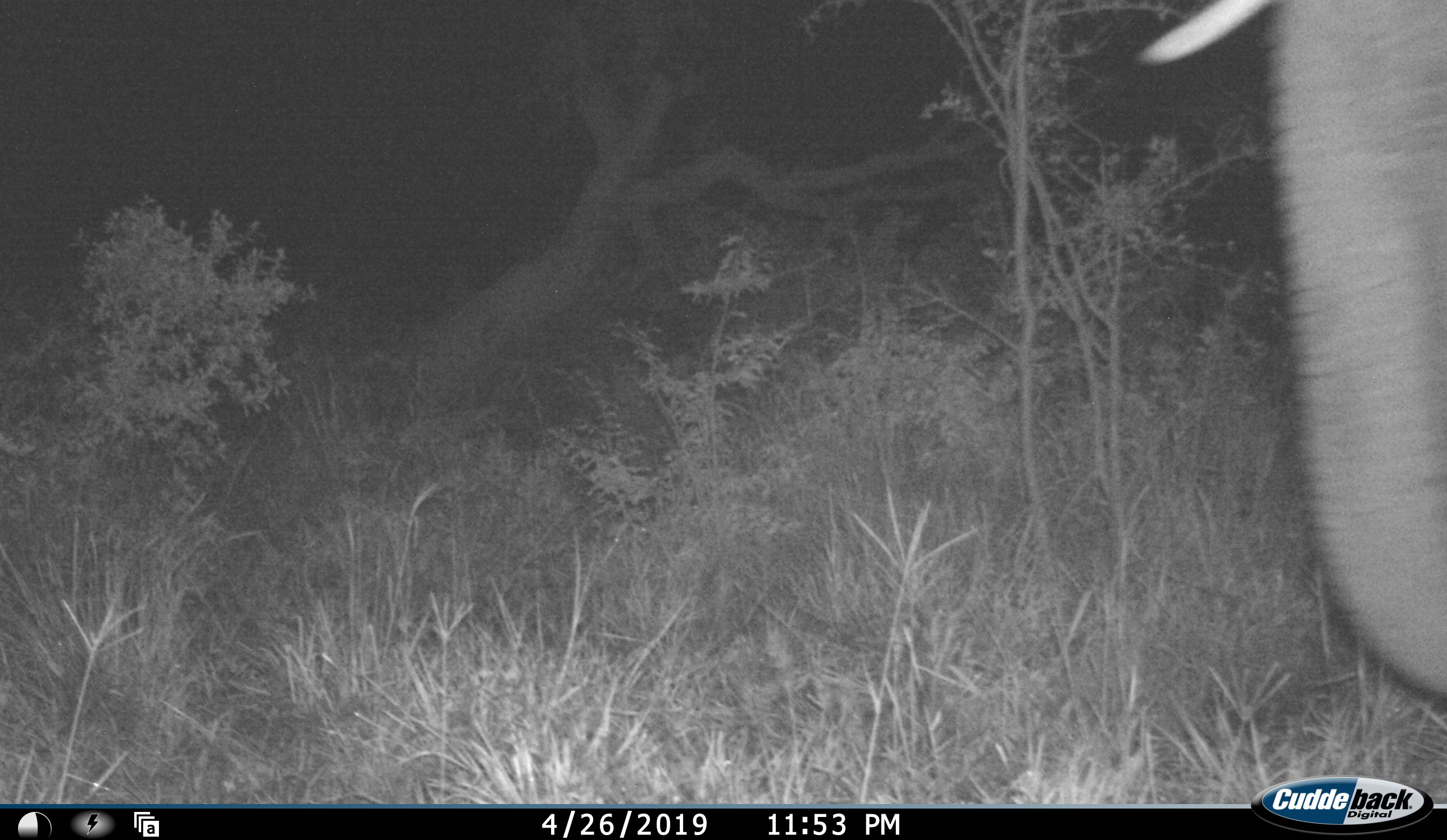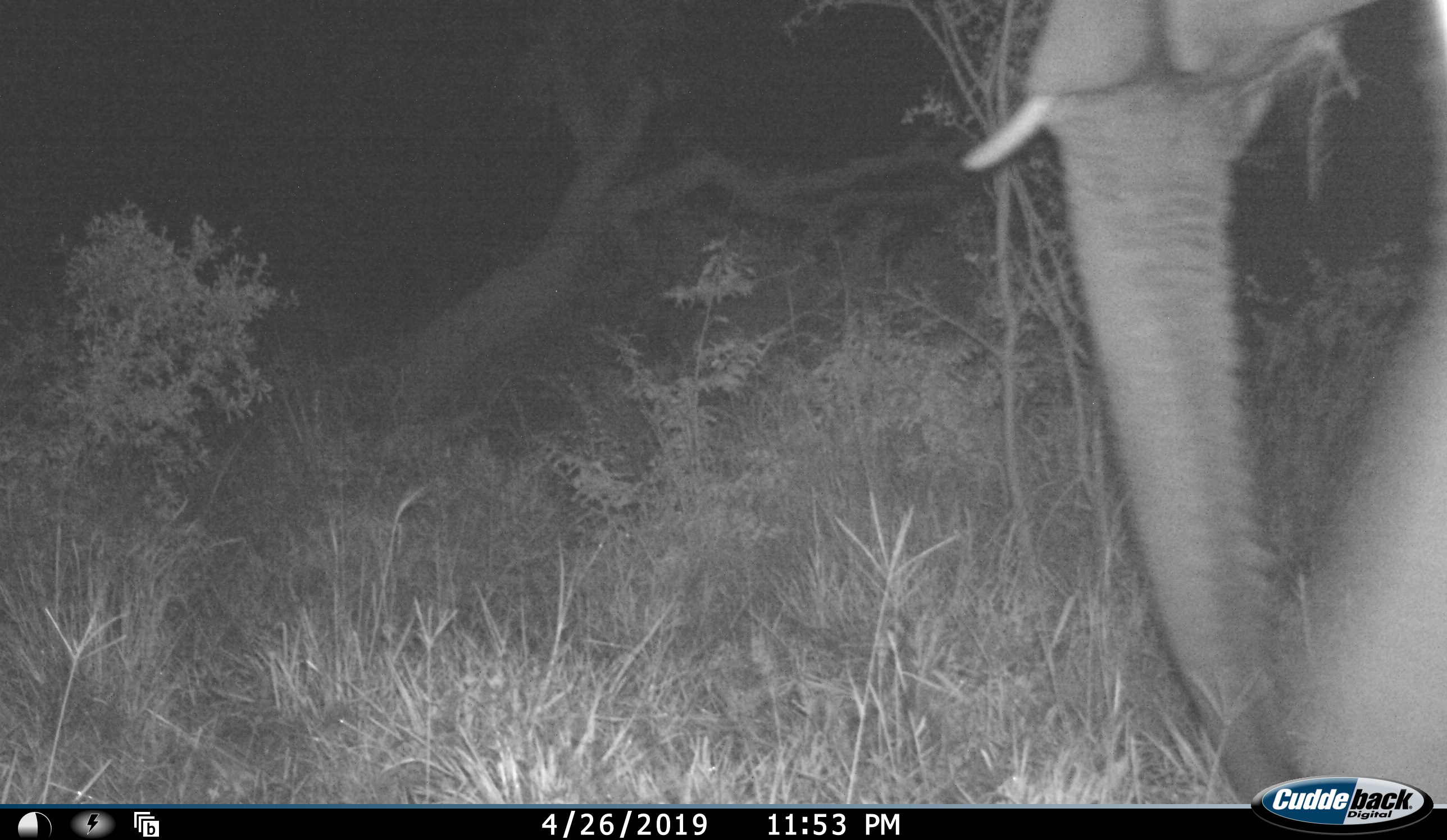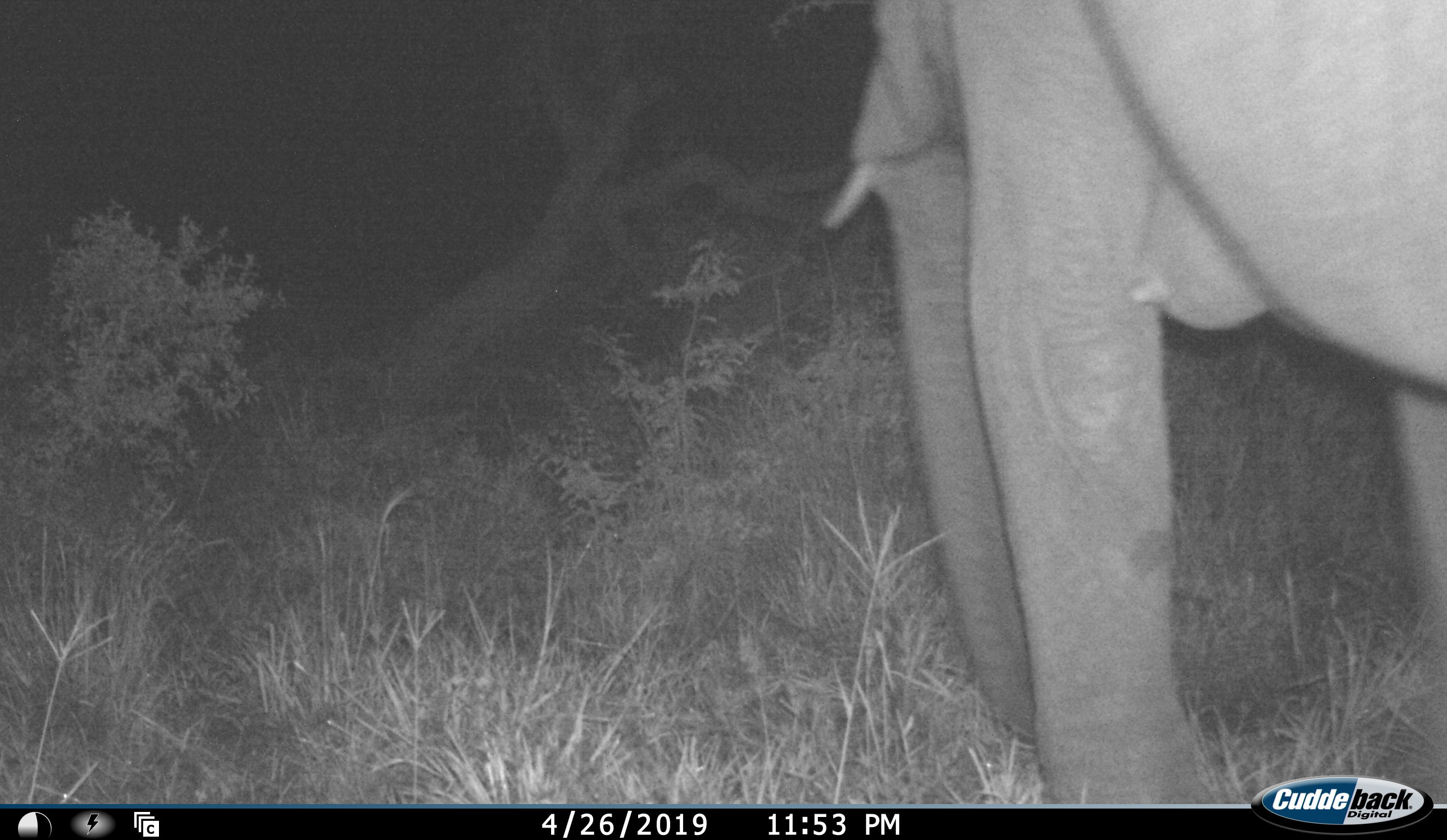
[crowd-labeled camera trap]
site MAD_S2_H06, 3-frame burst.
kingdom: Animalia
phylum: Chordata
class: Mammalia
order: Proboscidea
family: Elephantidae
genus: Loxodonta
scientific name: Loxodonta africana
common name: african bush elephant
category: elephant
Elephant (african bush elephant) (Loxodonta africana), count 1. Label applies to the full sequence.